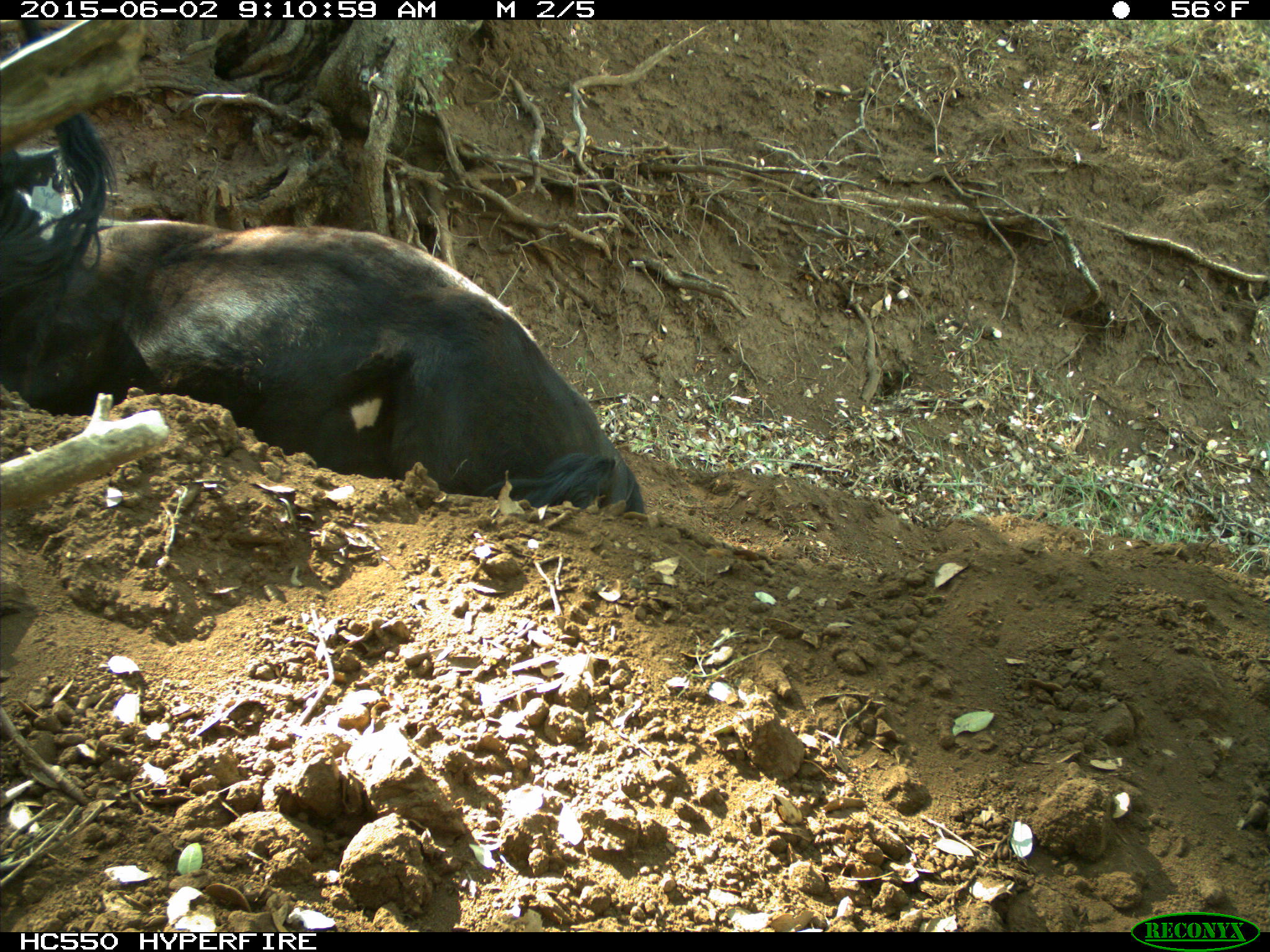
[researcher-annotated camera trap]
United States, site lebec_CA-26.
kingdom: Animalia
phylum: Chordata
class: Mammalia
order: Artiodactyla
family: Bovidae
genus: Bos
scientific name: Bos taurus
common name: domestic cow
Bos taurus (domestic cow).